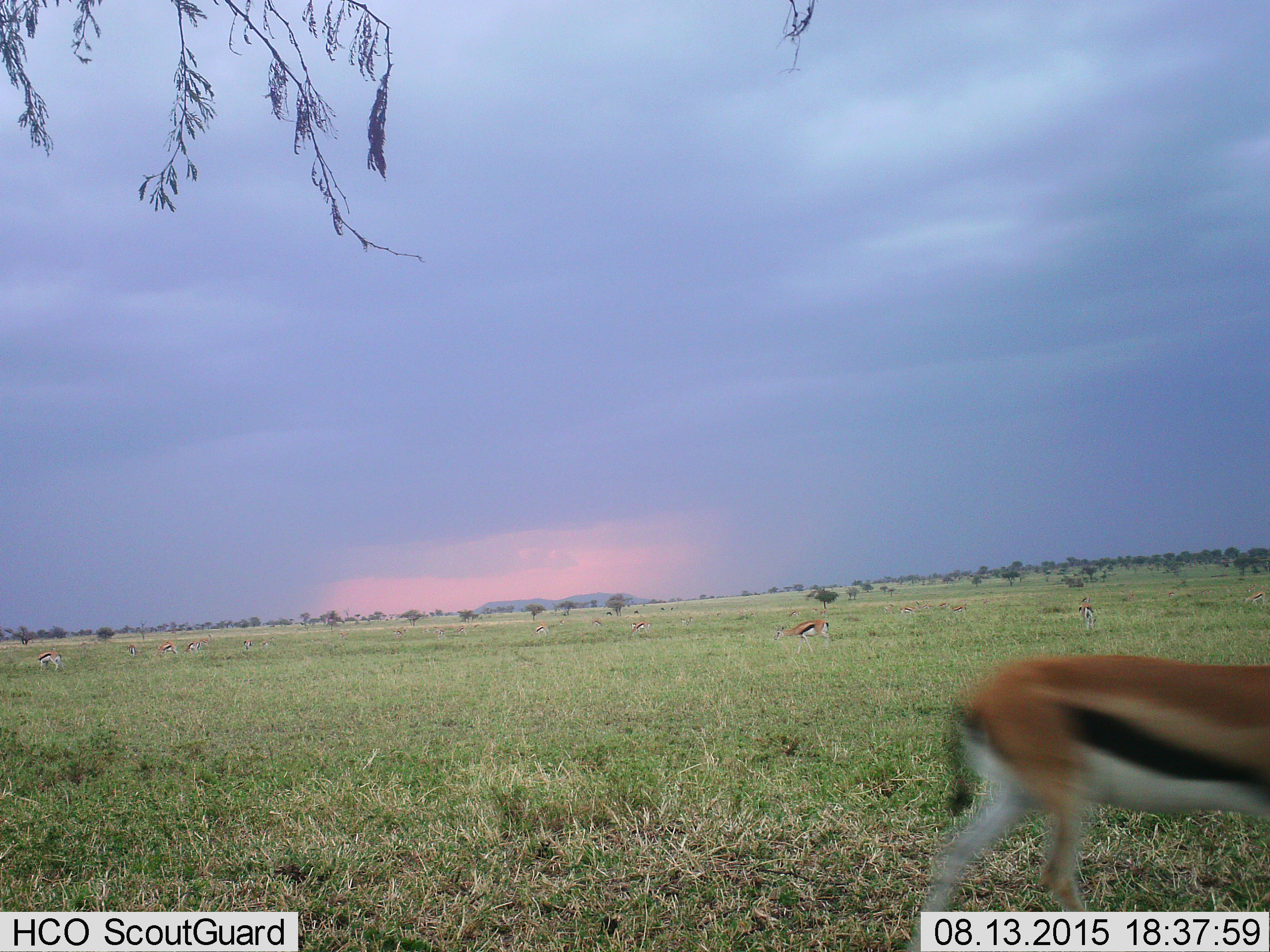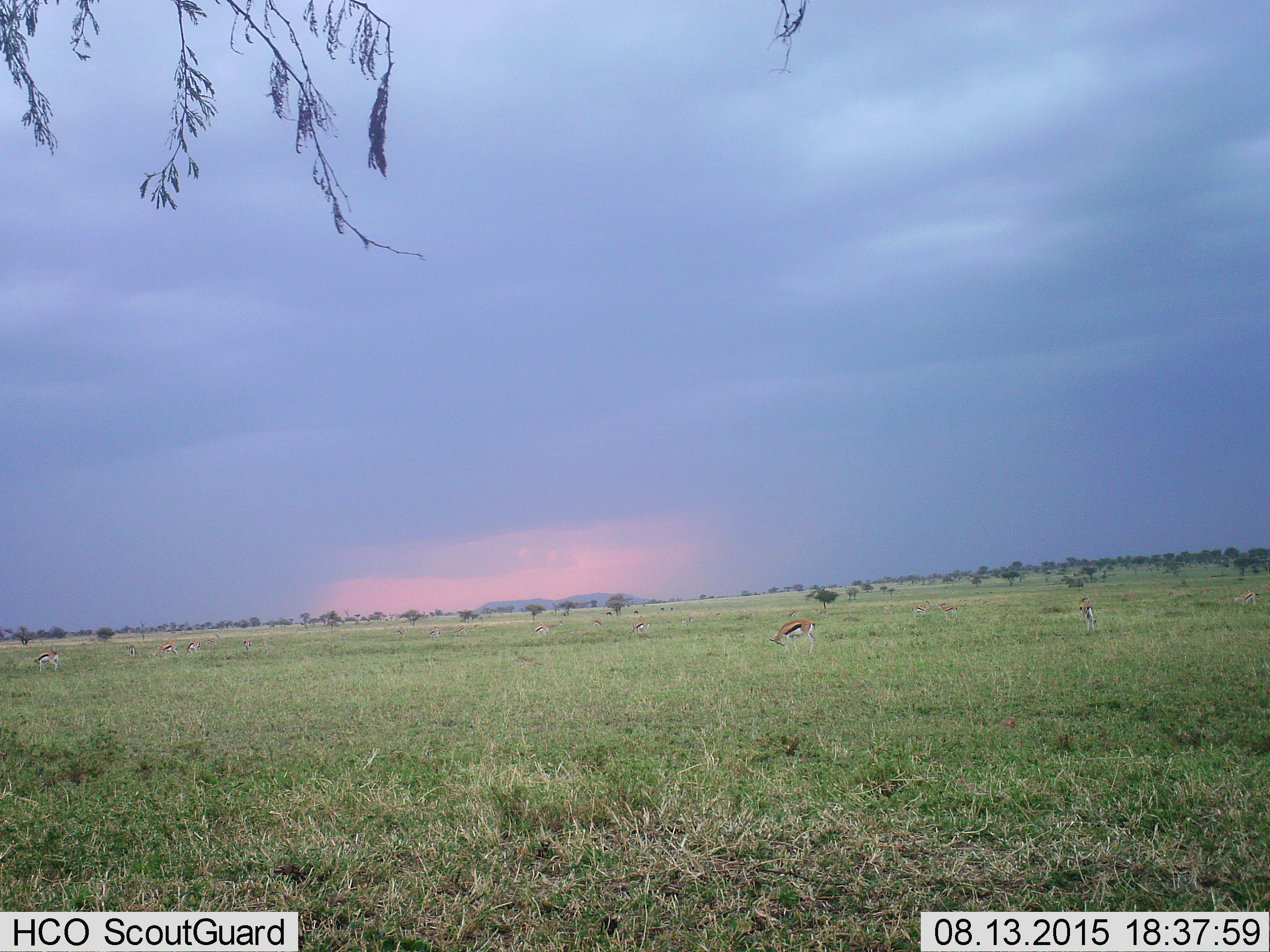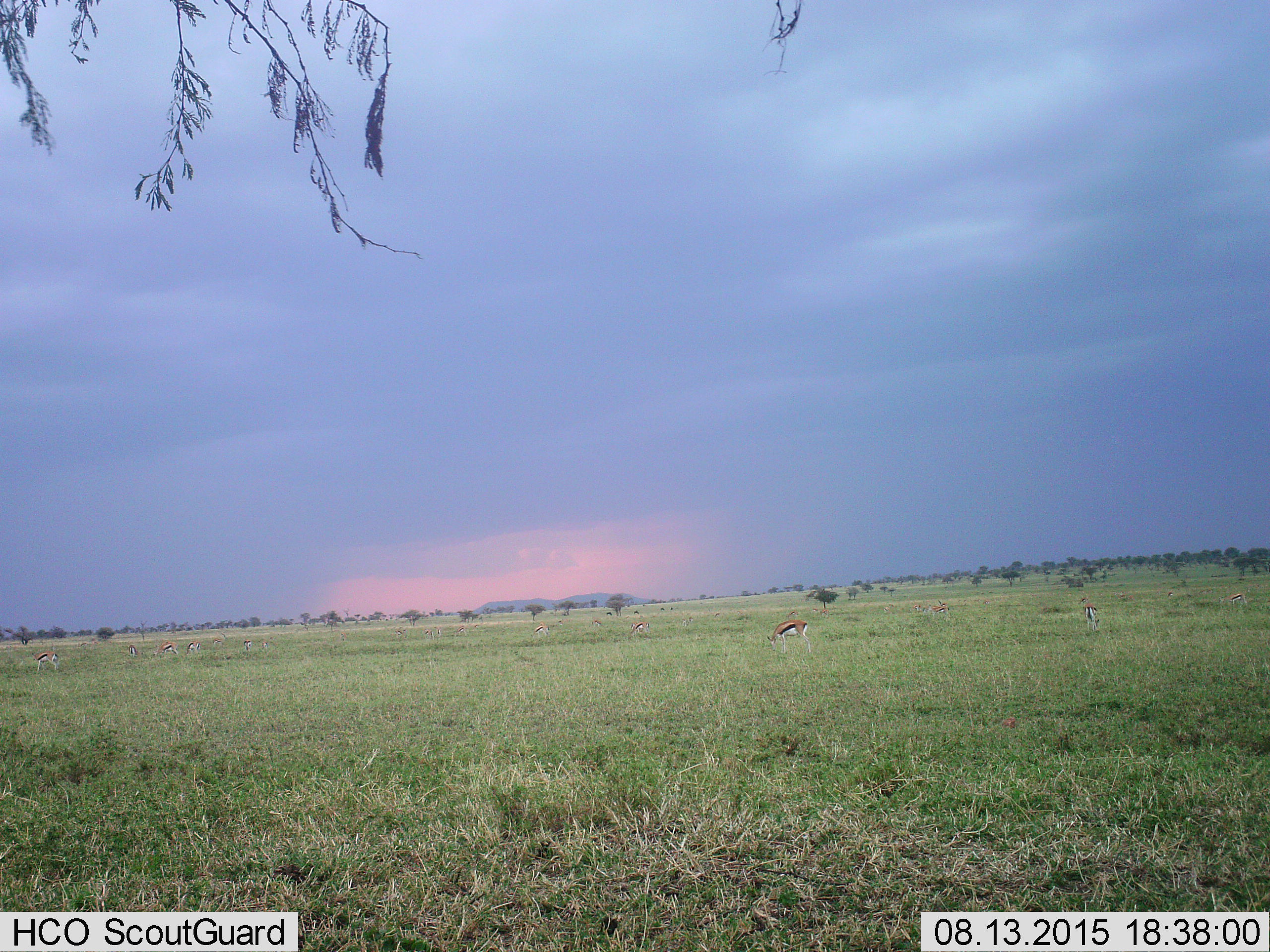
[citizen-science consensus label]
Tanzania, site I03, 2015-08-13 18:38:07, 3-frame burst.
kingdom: Animalia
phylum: Chordata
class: Mammalia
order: Artiodactyla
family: Bovidae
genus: Eudorcas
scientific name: Eudorcas thomsonii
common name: thomson's gazelle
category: gazellethomsons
Gazellethomsons (thomson's gazelle) (Eudorcas thomsonii), count 11-50. Behavior (volunteer vote fractions): standing 82%, resting 9%, moving 64%, interacting 9%. Young present (vote fraction): 9%. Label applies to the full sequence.